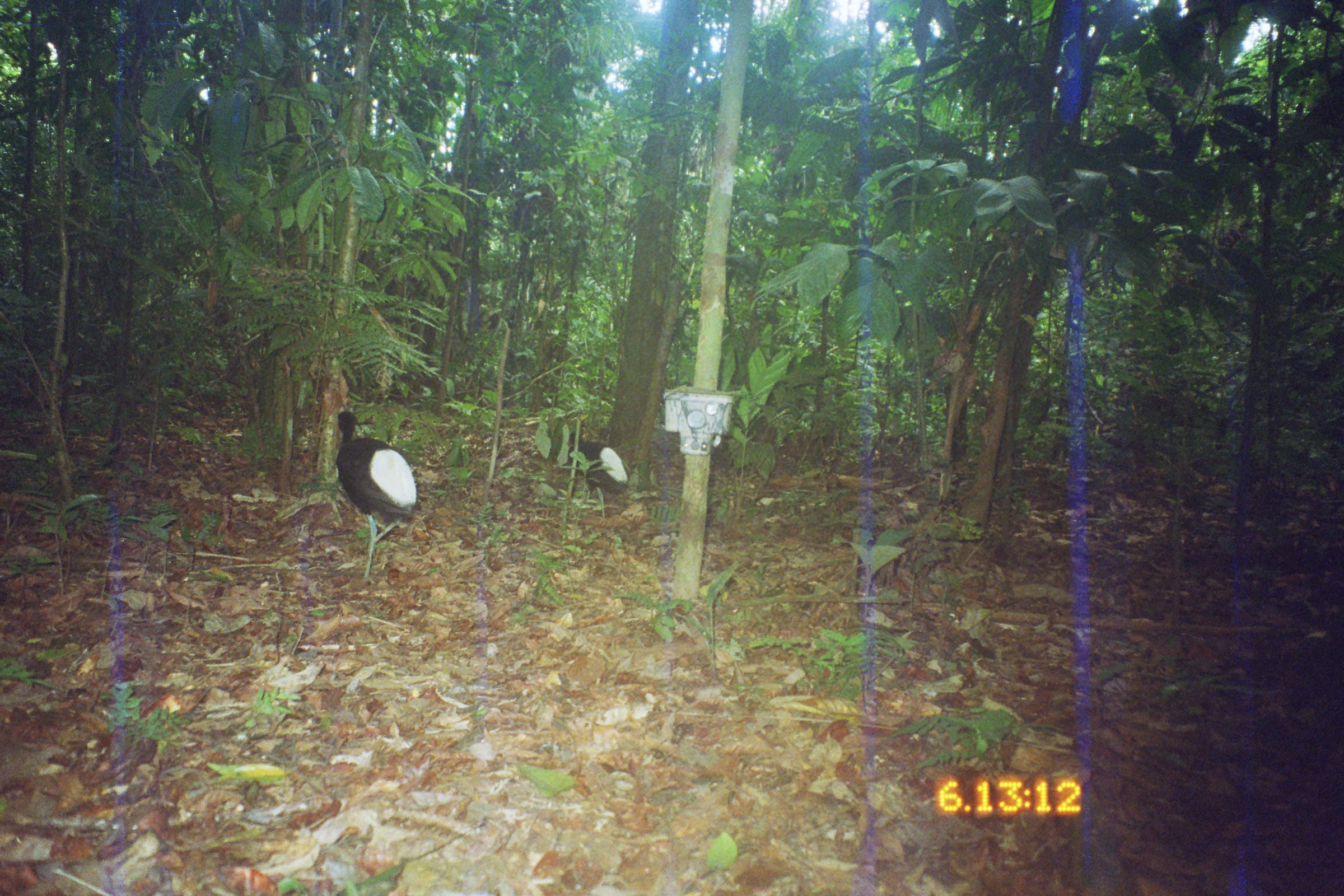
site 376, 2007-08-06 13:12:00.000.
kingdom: Animalia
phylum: Chordata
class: Aves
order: Gruiformes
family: Psophiidae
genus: Psophia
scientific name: Psophia leucoptera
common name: pale-winged trumpeter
Psophia leucoptera (pale-winged trumpeter).